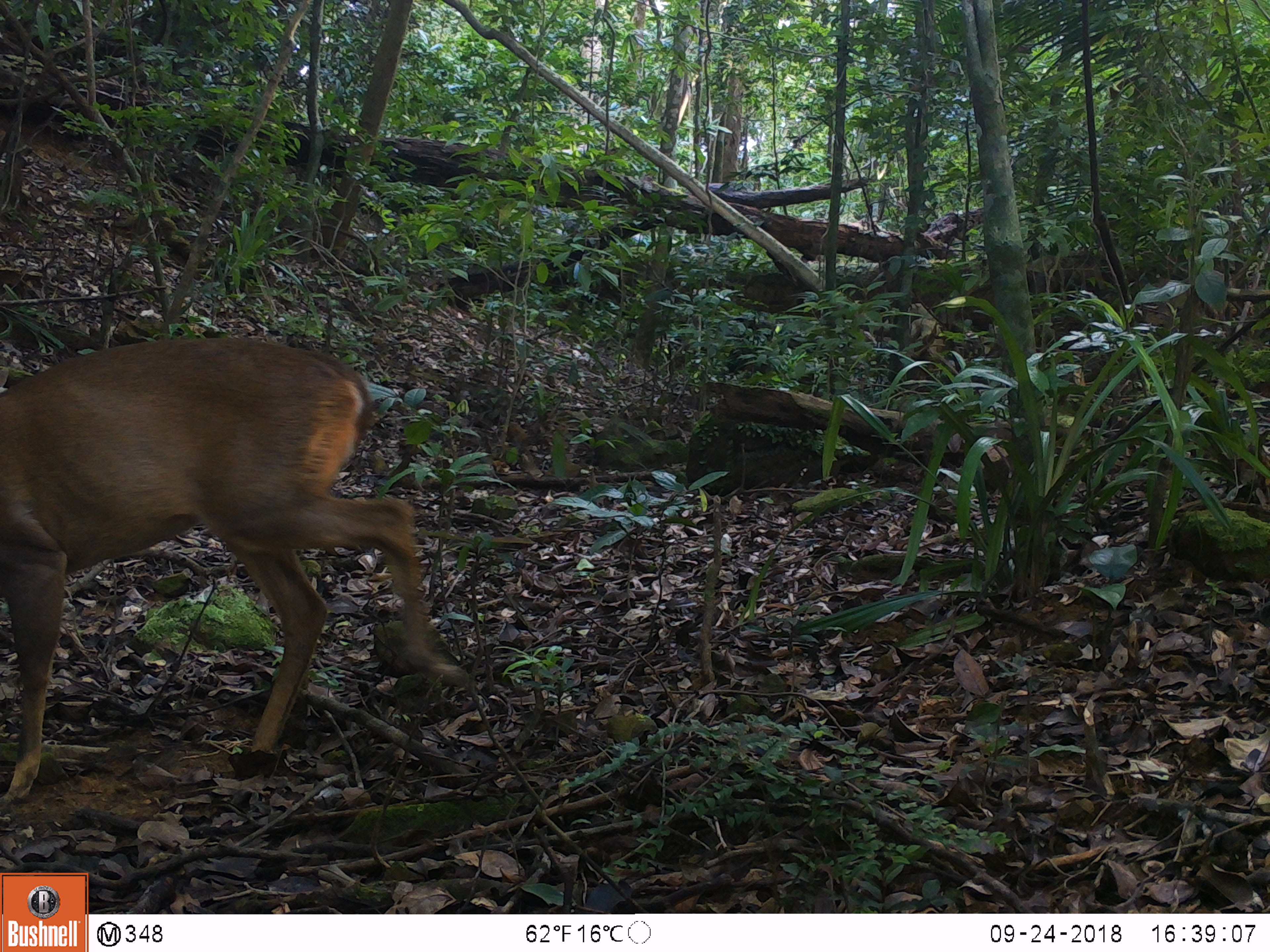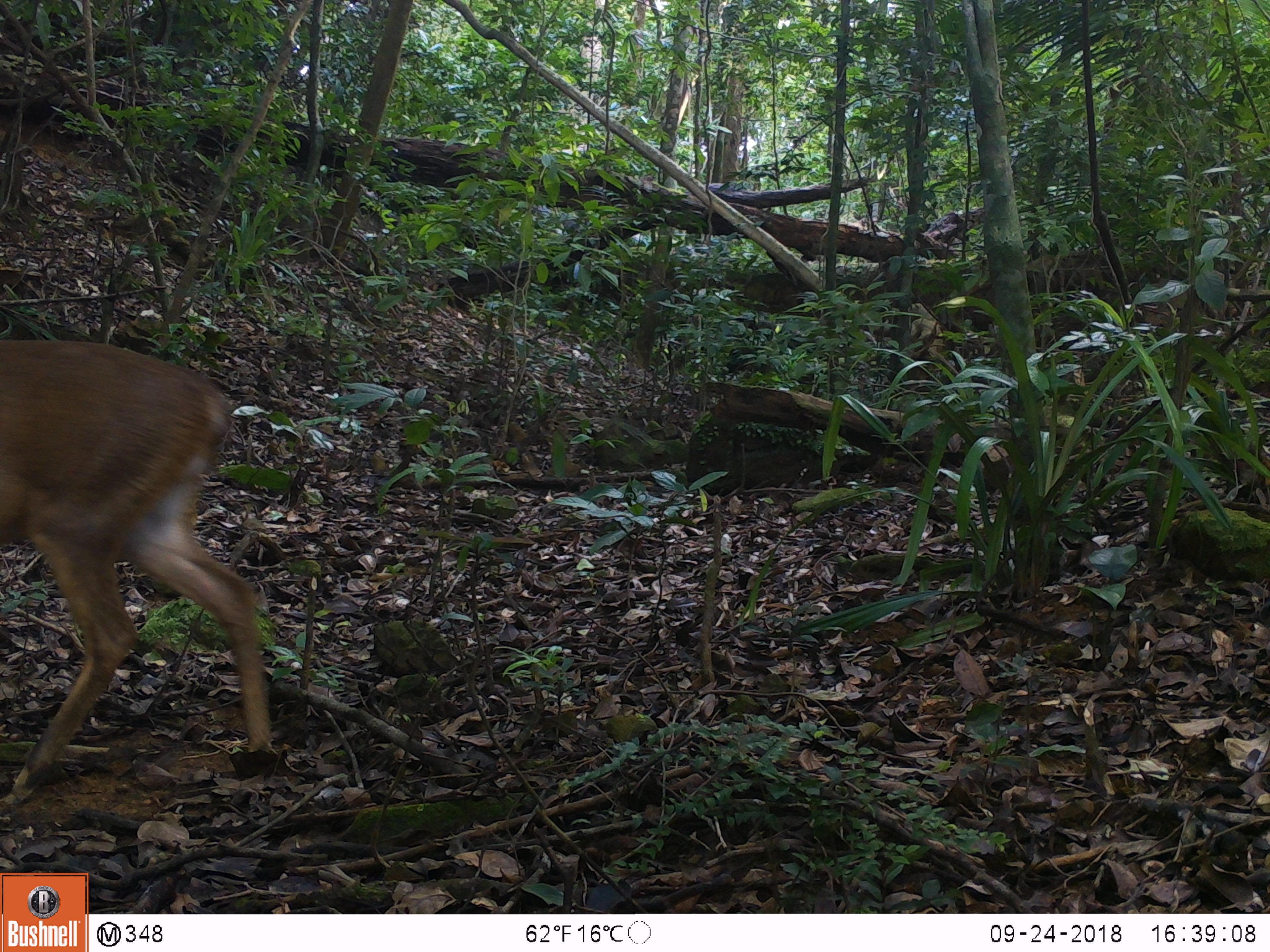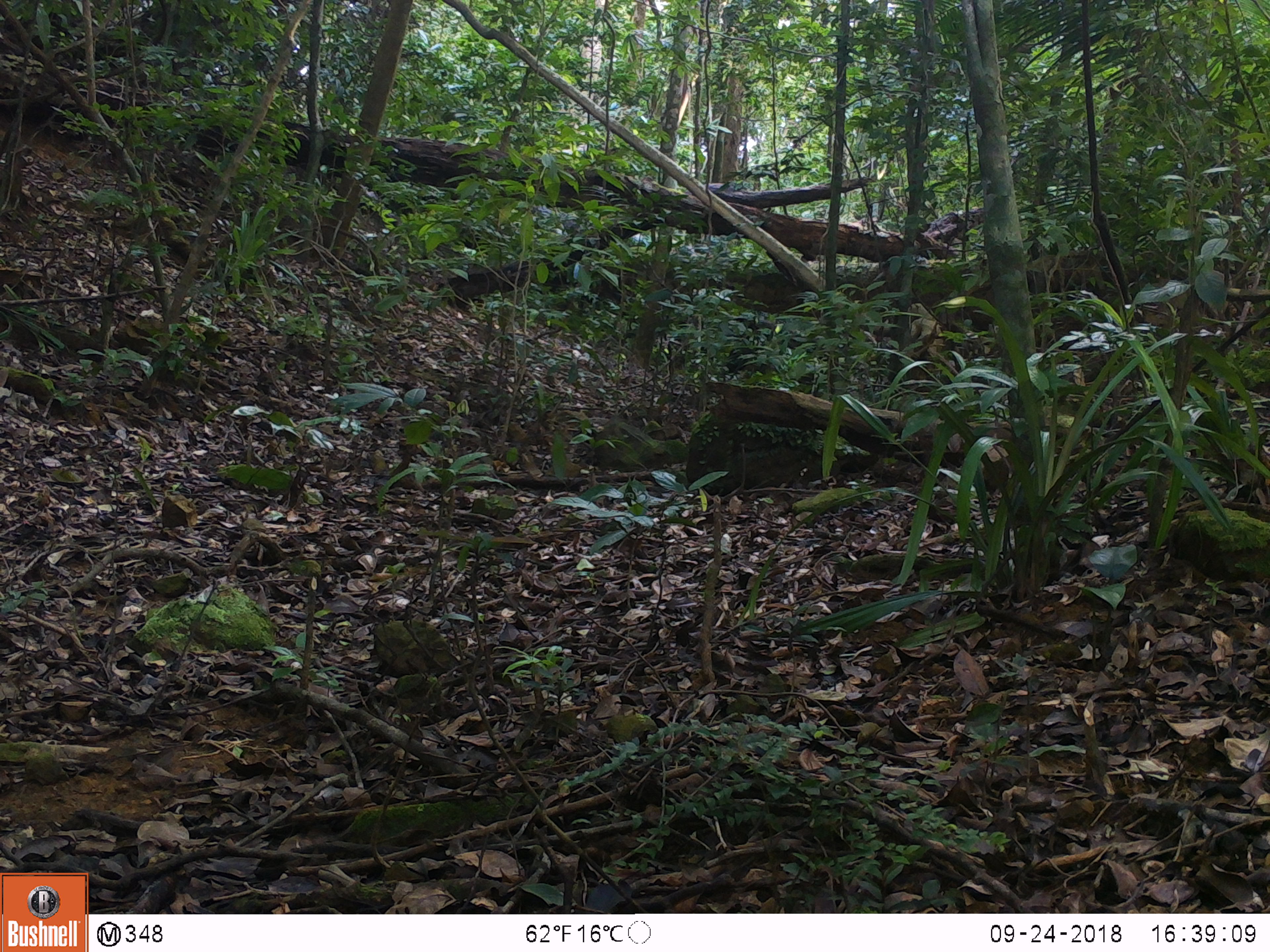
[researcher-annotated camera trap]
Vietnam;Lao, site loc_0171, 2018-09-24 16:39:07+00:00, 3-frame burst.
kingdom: Animalia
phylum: Chordata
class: Mammalia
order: Artiodactyla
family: Cervidae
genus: Muntiacus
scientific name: Muntiacus vuquangensis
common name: large-antlered muntjac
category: large antlered muntjac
Large antlered muntjac (large-antlered muntjac) (Muntiacus vuquangensis). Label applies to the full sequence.